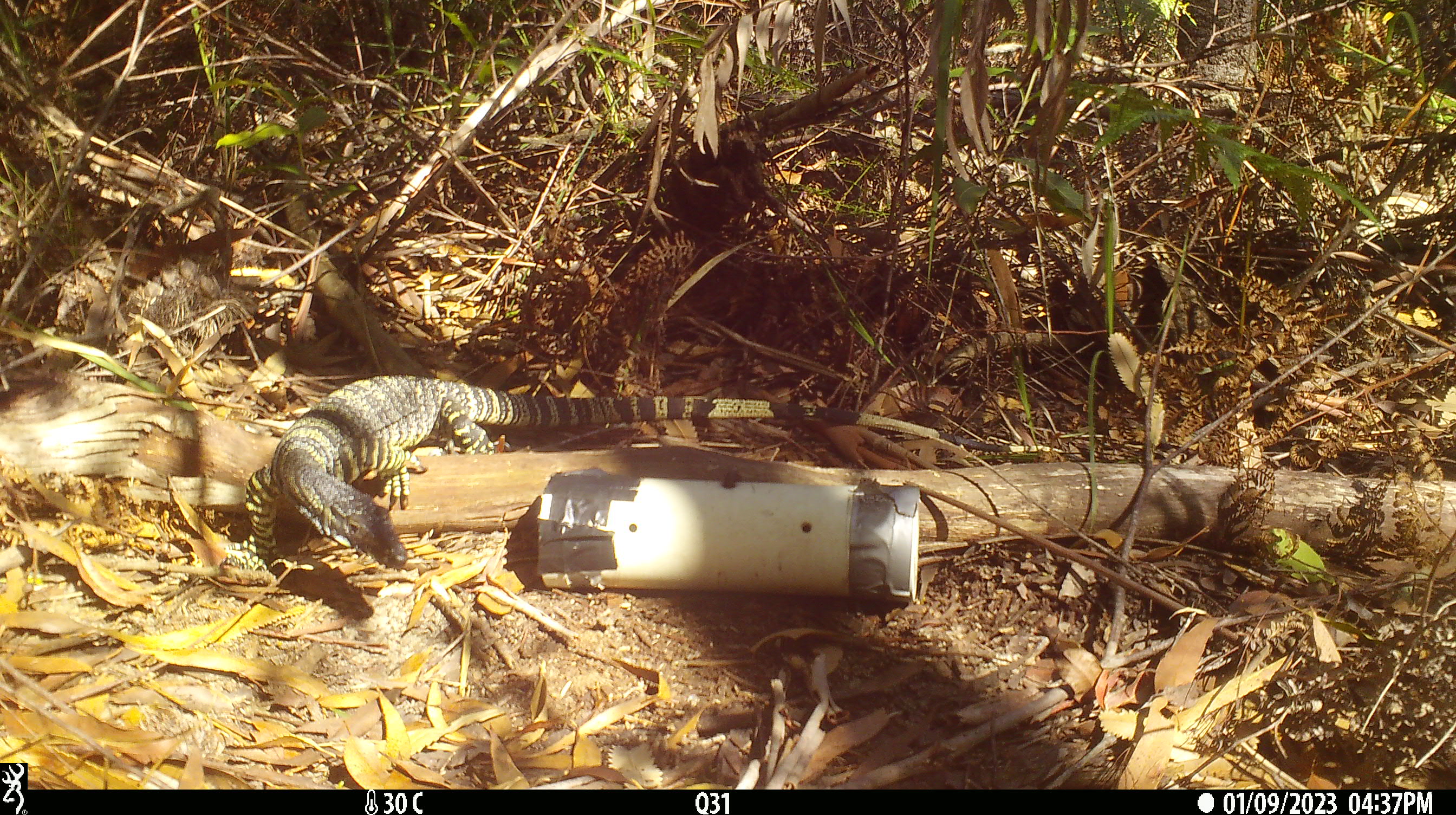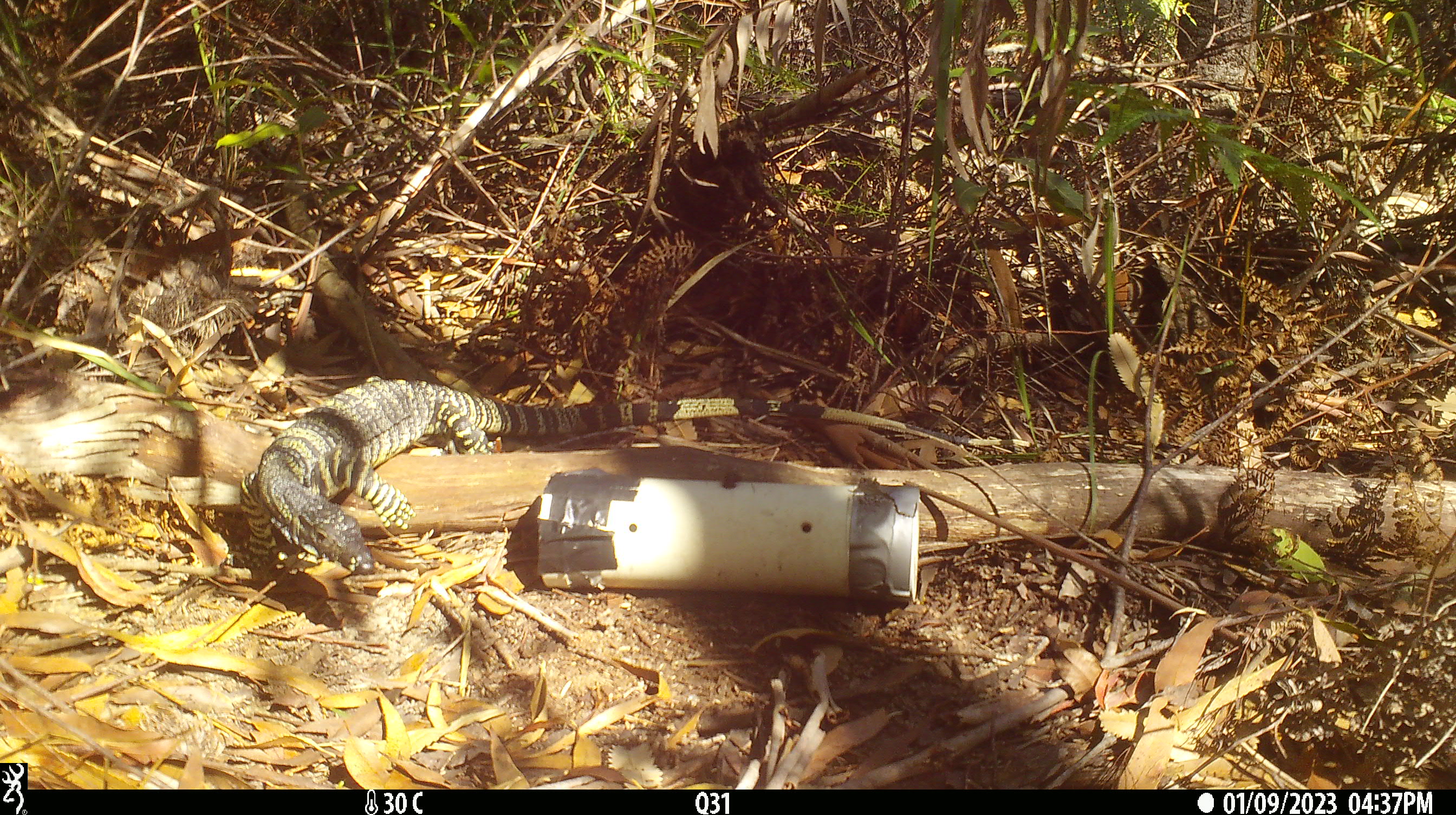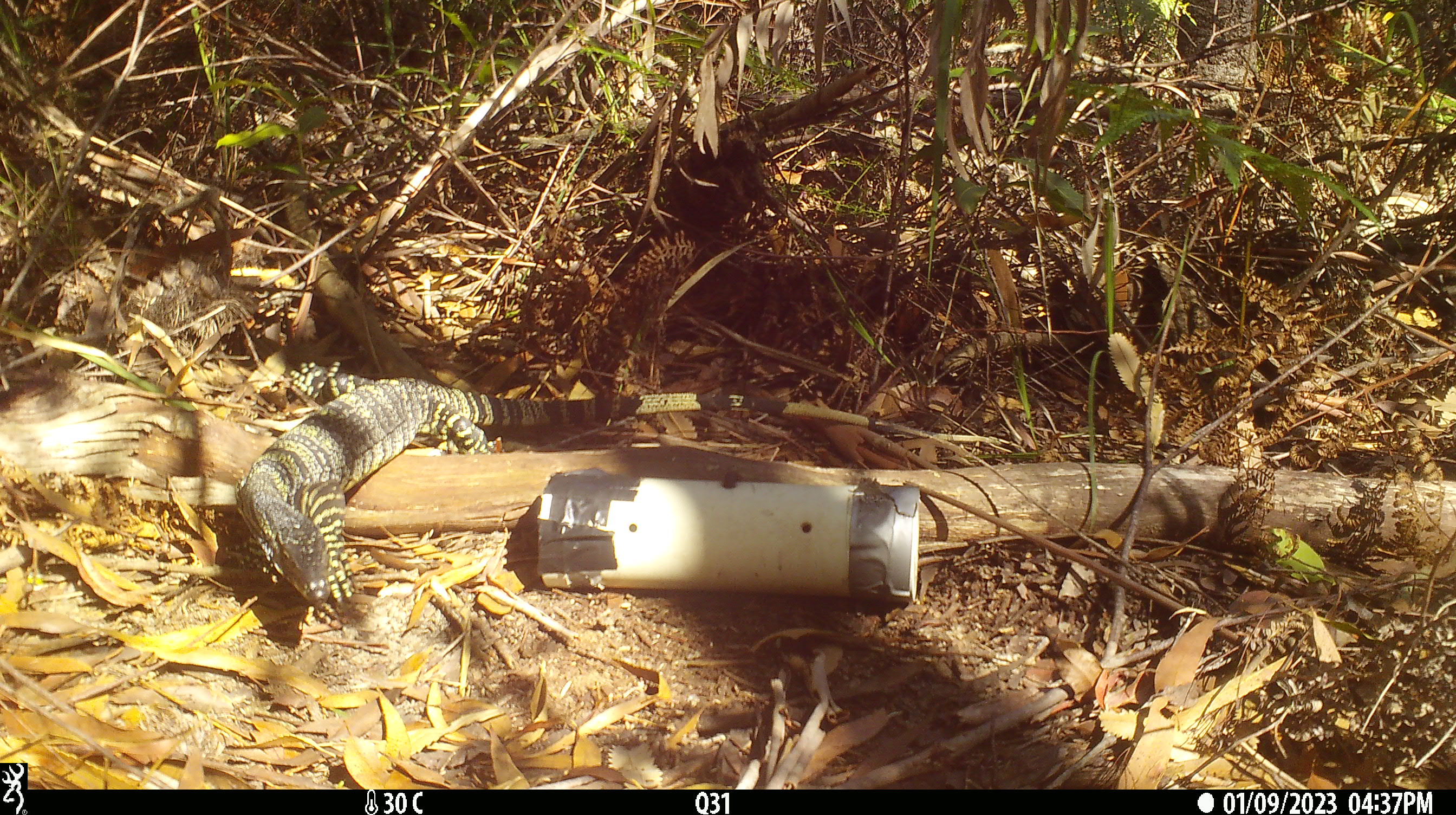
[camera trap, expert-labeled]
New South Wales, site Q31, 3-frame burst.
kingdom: Animalia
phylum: Chordata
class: Reptilia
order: Squamata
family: Varanidae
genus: Varanus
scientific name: Varanus varius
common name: lace monitor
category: goanna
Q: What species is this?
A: Goanna (lace monitor) (Varanus varius).